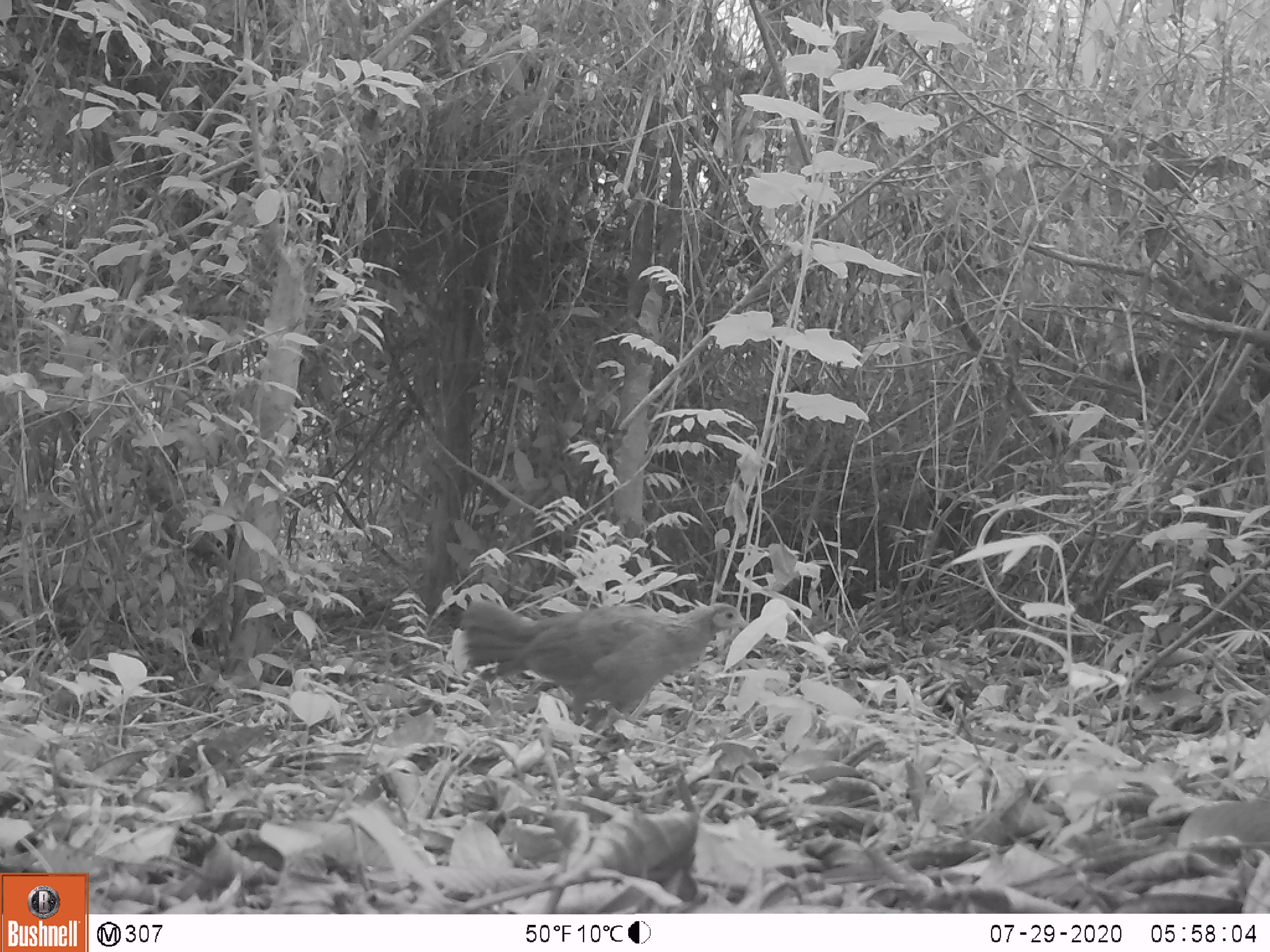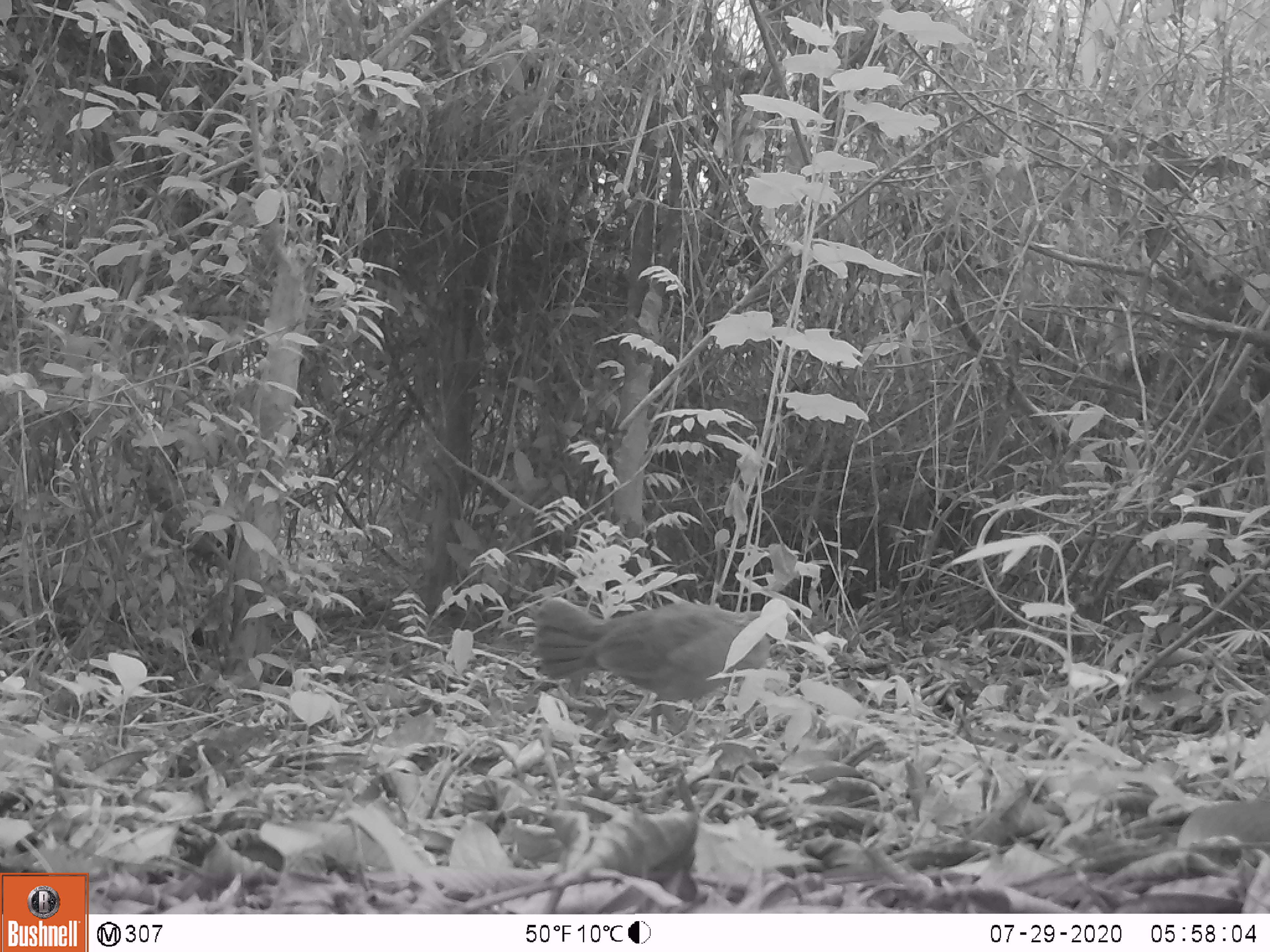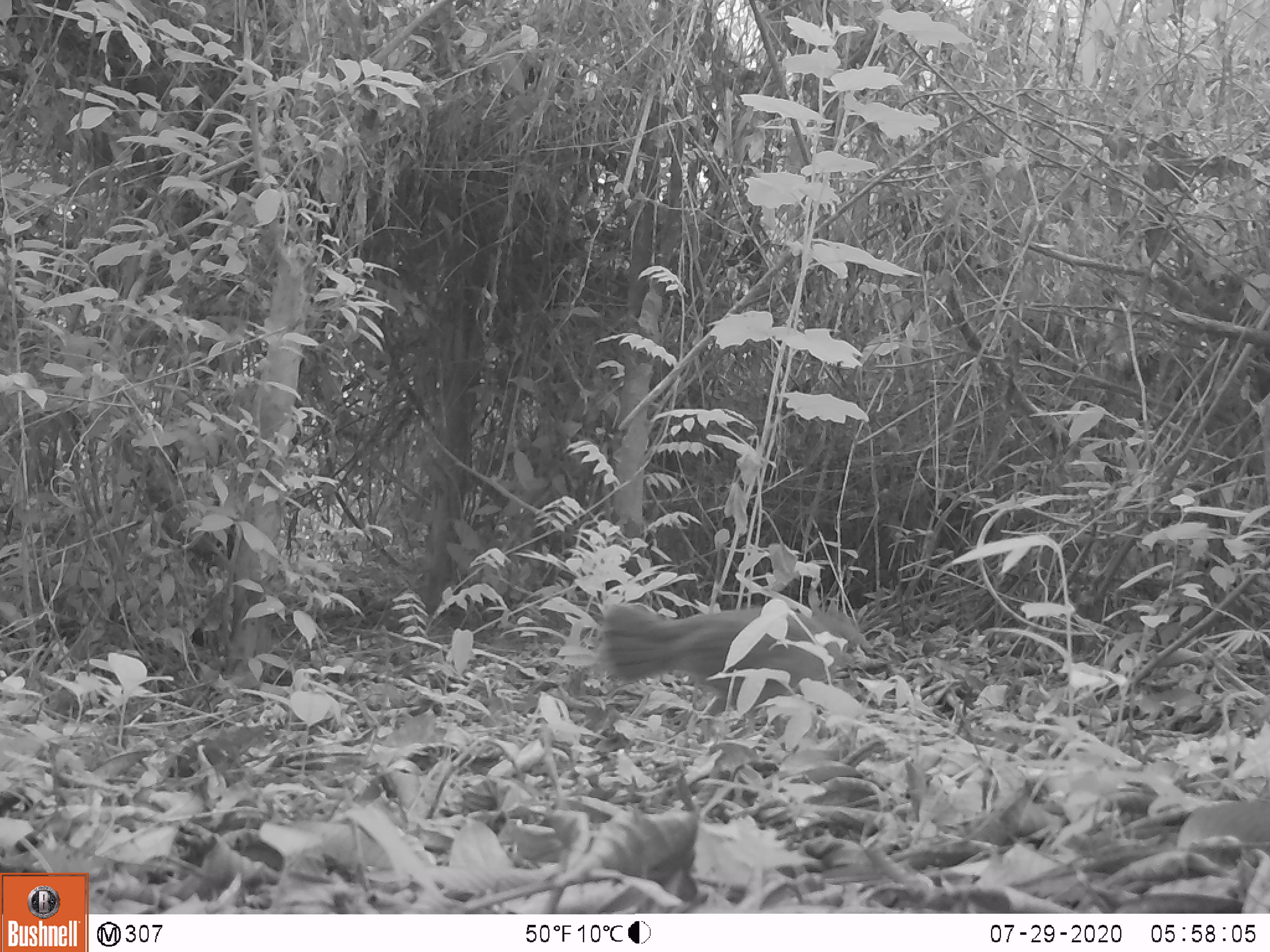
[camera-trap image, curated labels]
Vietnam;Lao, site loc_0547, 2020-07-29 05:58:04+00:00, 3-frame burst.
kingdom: Animalia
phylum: Chordata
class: Aves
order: Galliformes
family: Phasianidae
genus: Gallus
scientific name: Gallus gallus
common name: red junglefowl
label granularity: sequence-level